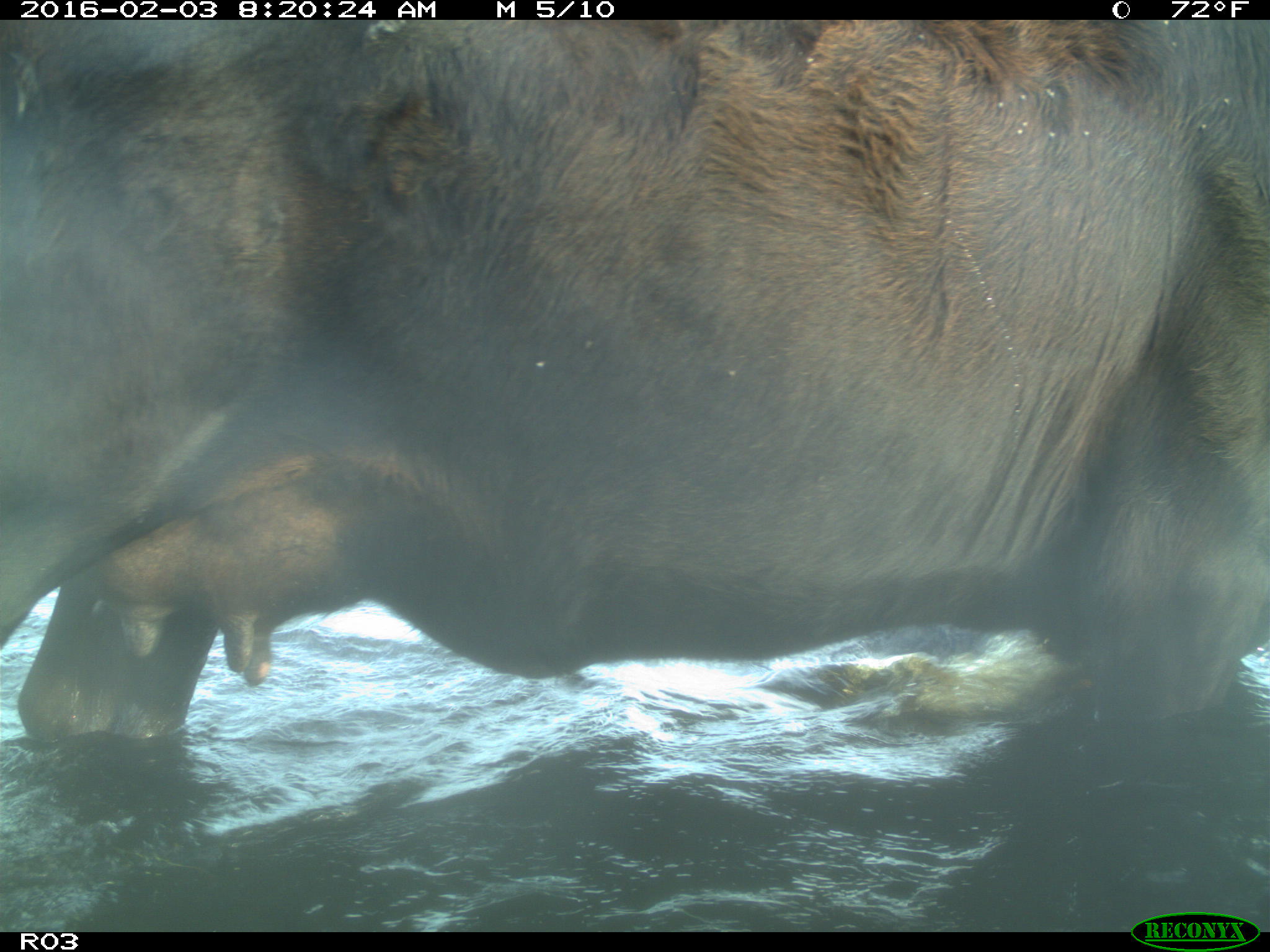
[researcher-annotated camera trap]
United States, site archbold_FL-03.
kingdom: Animalia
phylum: Chordata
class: Mammalia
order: Artiodactyla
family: Bovidae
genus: Bos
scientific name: Bos taurus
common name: domestic cow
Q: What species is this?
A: Bos taurus (domestic cow).